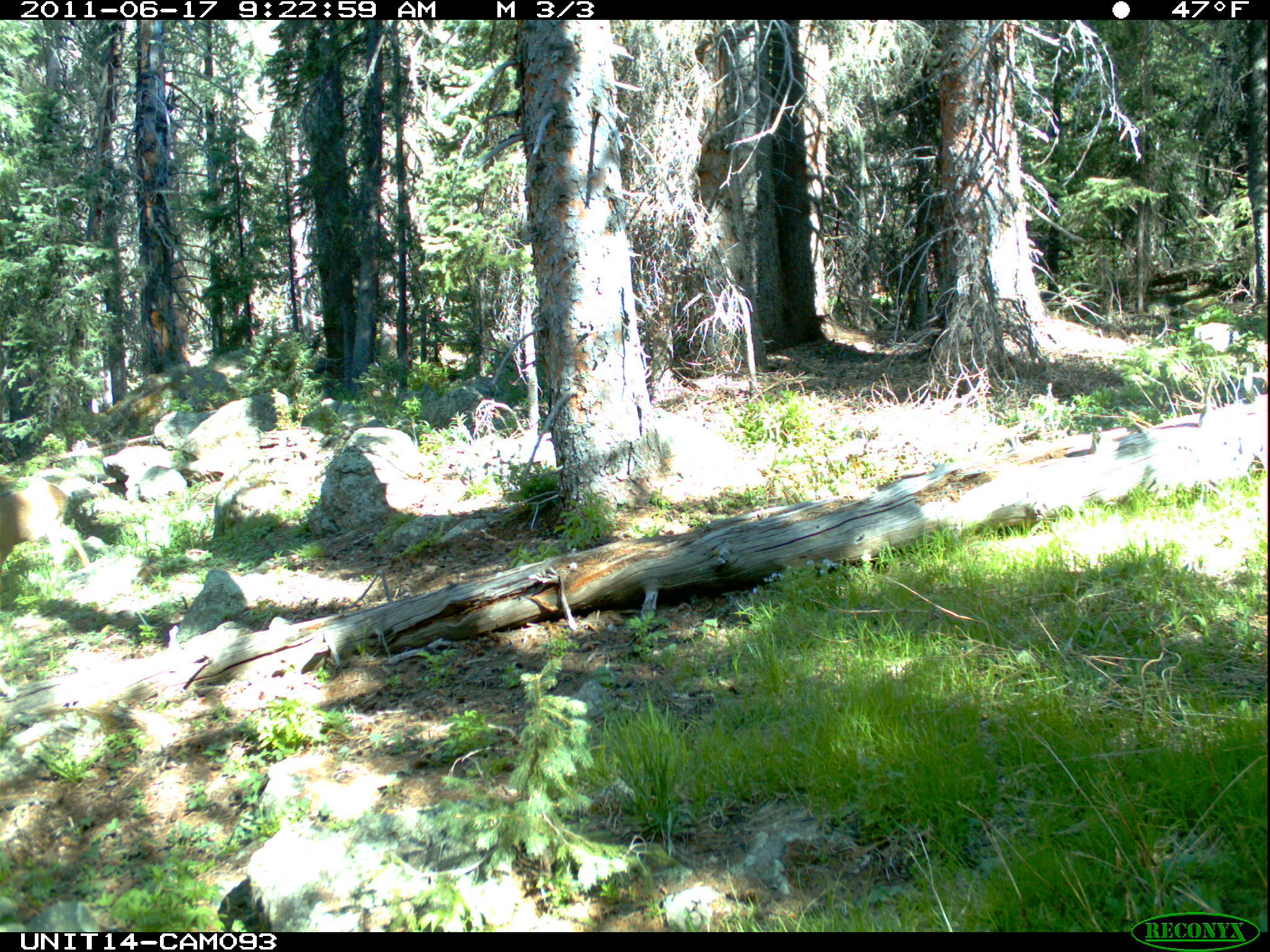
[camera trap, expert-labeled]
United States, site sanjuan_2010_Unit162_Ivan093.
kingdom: Animalia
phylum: Chordata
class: Mammalia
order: Artiodactyla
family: Cervidae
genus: Odocoileus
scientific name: Odocoileus hemionus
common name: mule deer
Odocoileus hemionus (mule deer).